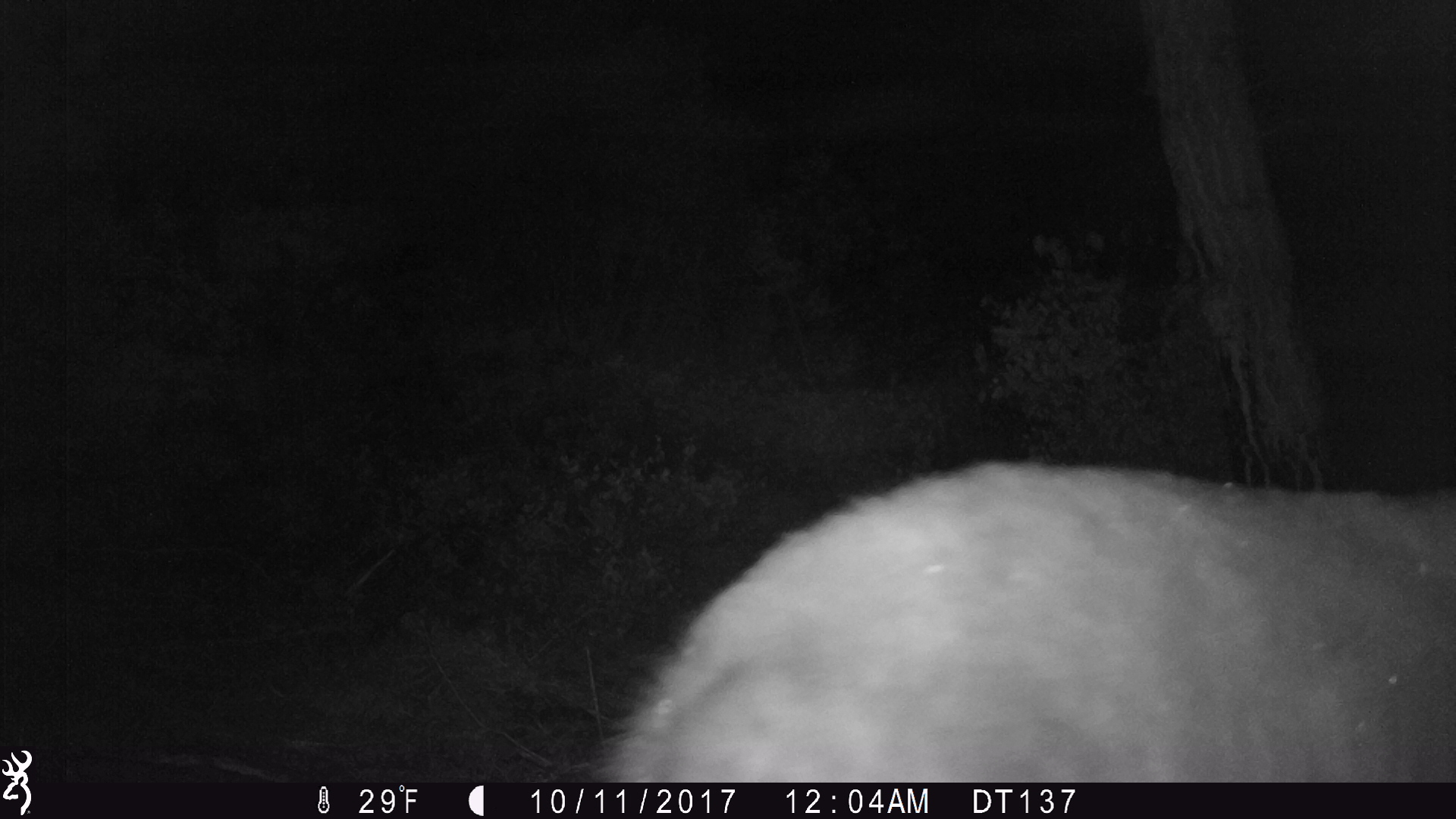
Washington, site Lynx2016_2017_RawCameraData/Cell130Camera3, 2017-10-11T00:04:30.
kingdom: Animalia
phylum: Chordata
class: Mammalia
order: Carnivora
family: Ursidae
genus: Ursus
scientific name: Ursus americanus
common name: american black bear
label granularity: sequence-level